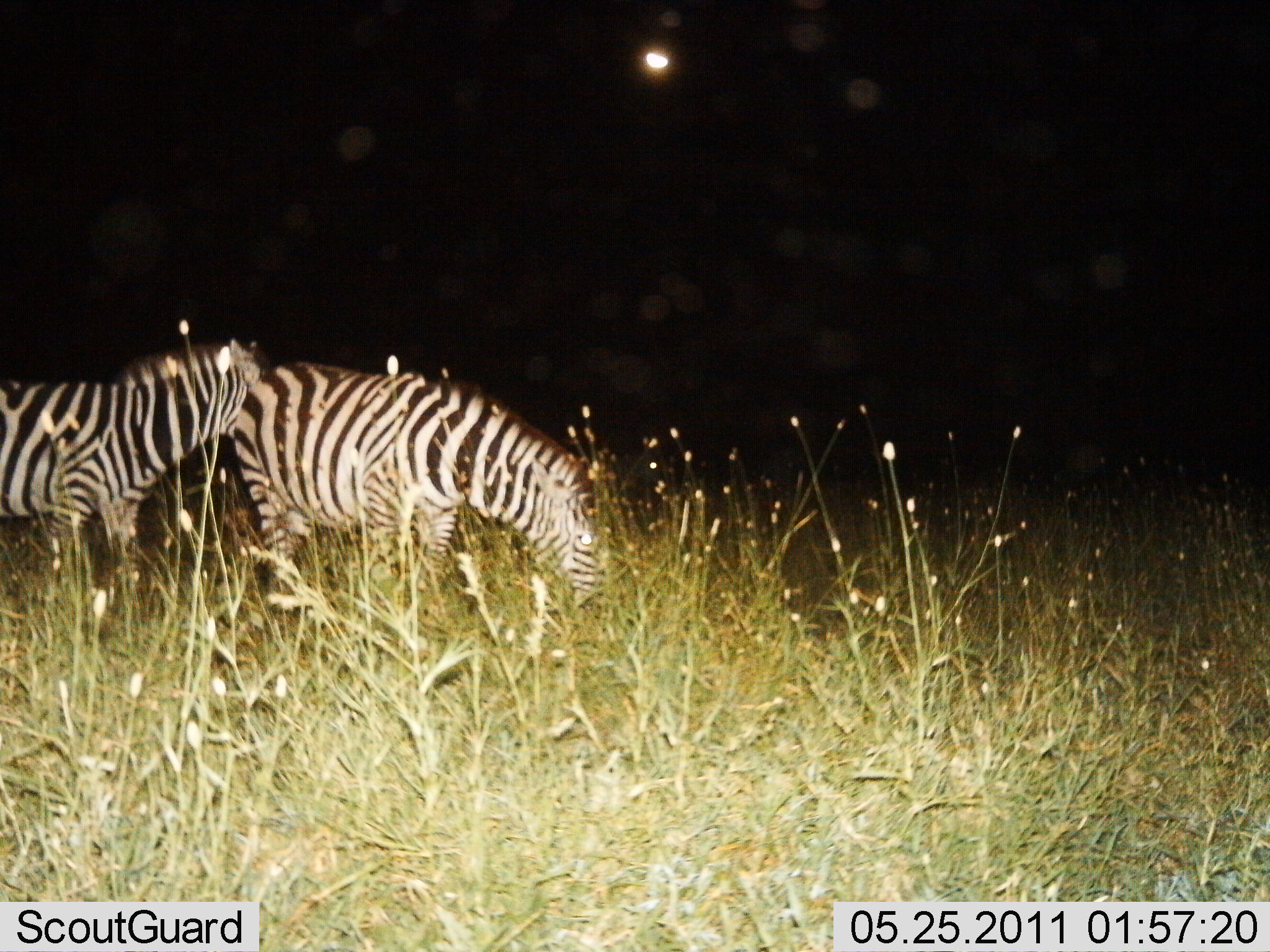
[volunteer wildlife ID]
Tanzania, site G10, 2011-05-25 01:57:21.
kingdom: Animalia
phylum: Chordata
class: Mammalia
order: Perissodactyla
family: Equidae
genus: Equus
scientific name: Equus quagga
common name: plains zebra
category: zebra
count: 2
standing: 62%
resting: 0%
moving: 6%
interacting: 0%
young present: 0%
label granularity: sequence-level